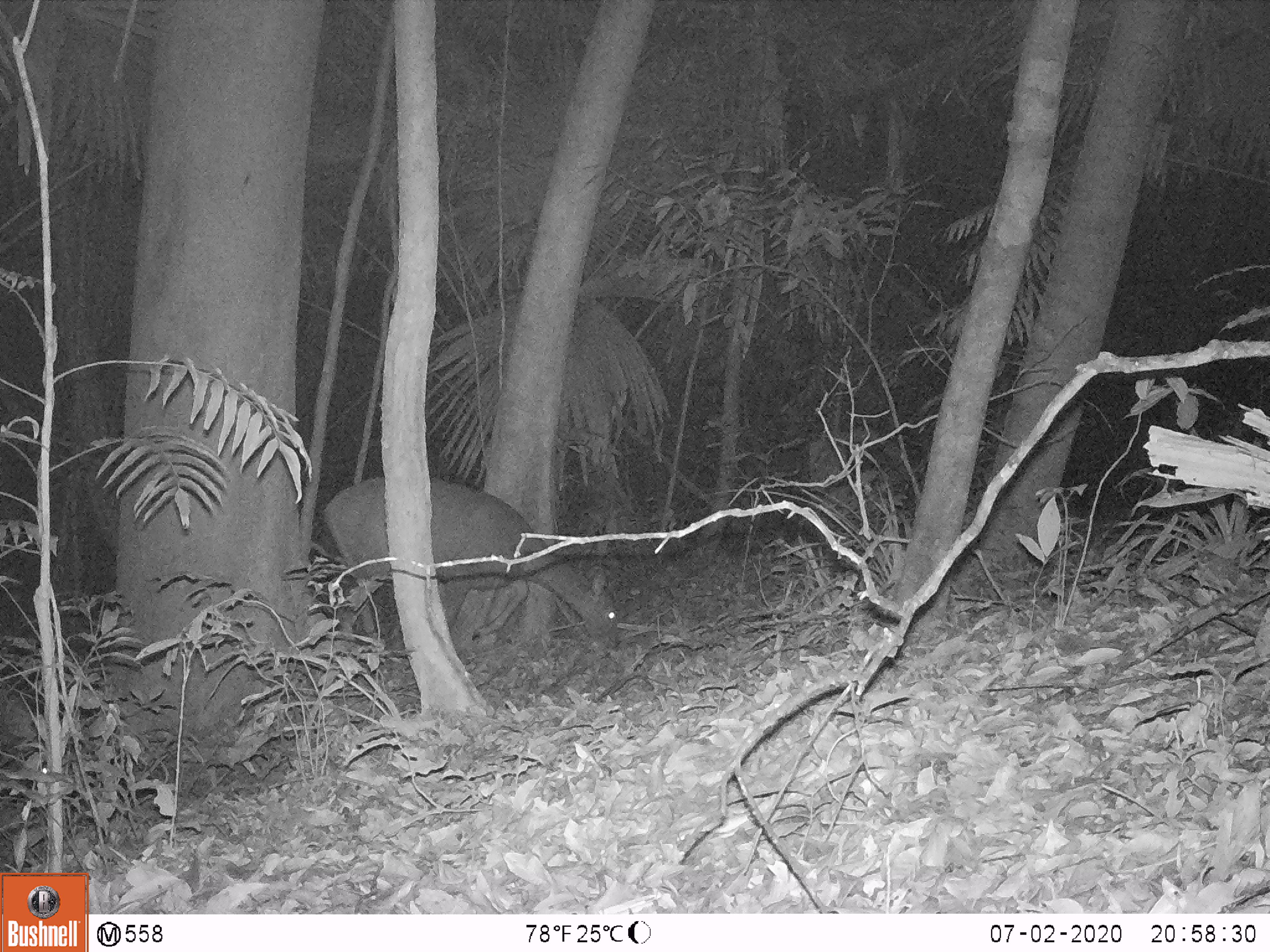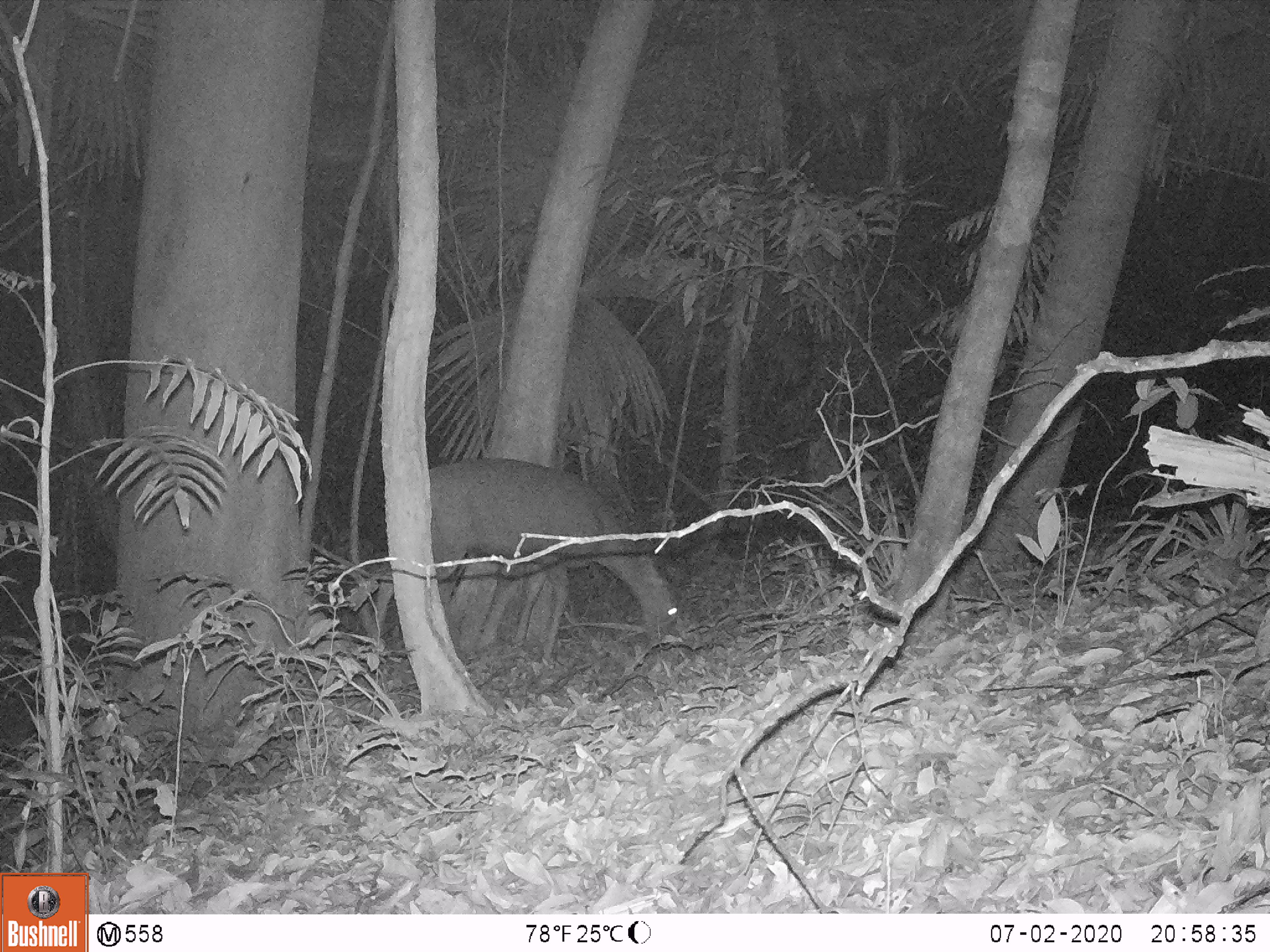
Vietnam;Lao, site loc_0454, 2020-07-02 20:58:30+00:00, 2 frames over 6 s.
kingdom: Animalia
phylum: Chordata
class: Mammalia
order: Artiodactyla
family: Cervidae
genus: Rusa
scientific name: Rusa unicolor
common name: sambar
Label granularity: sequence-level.